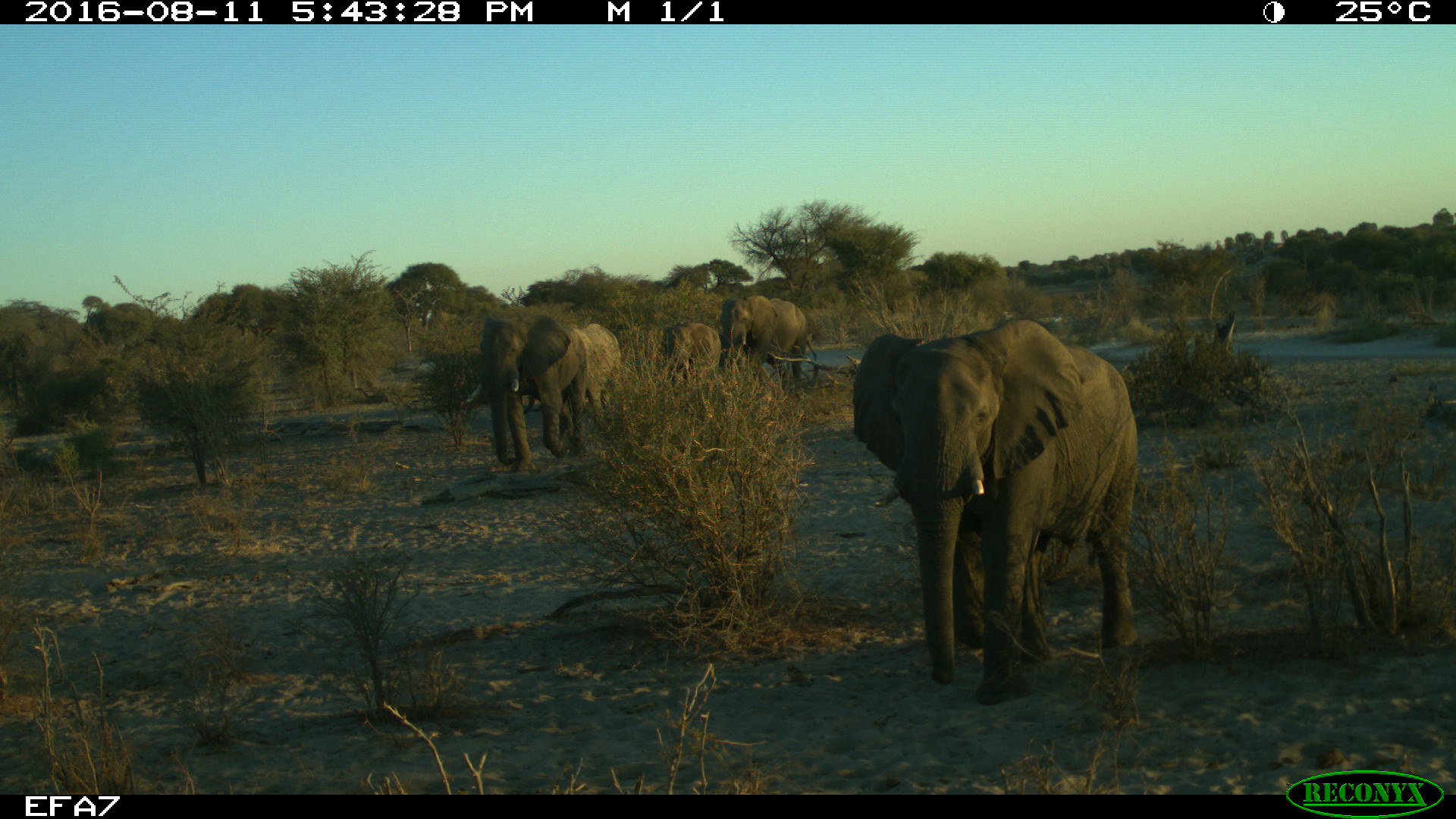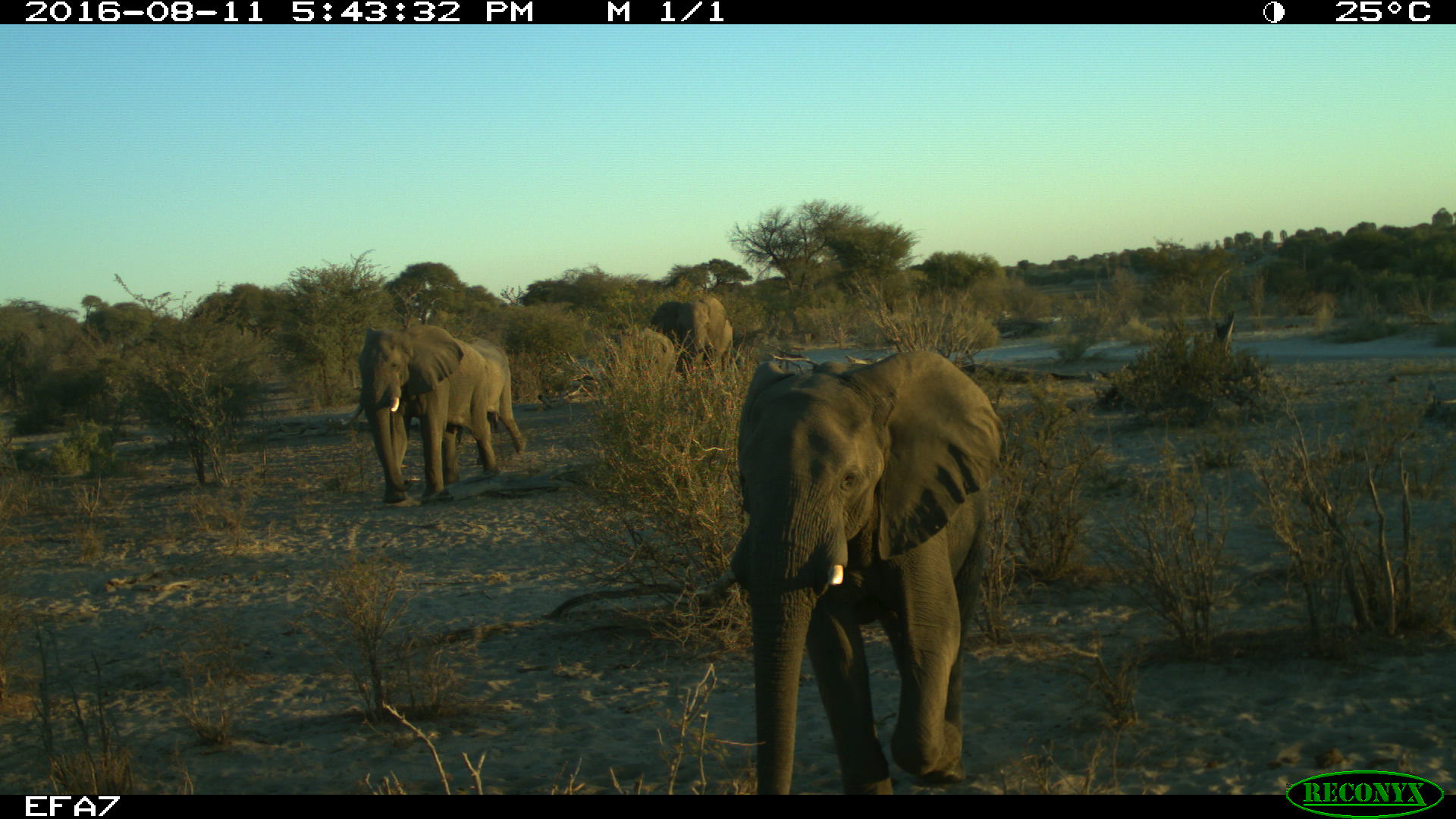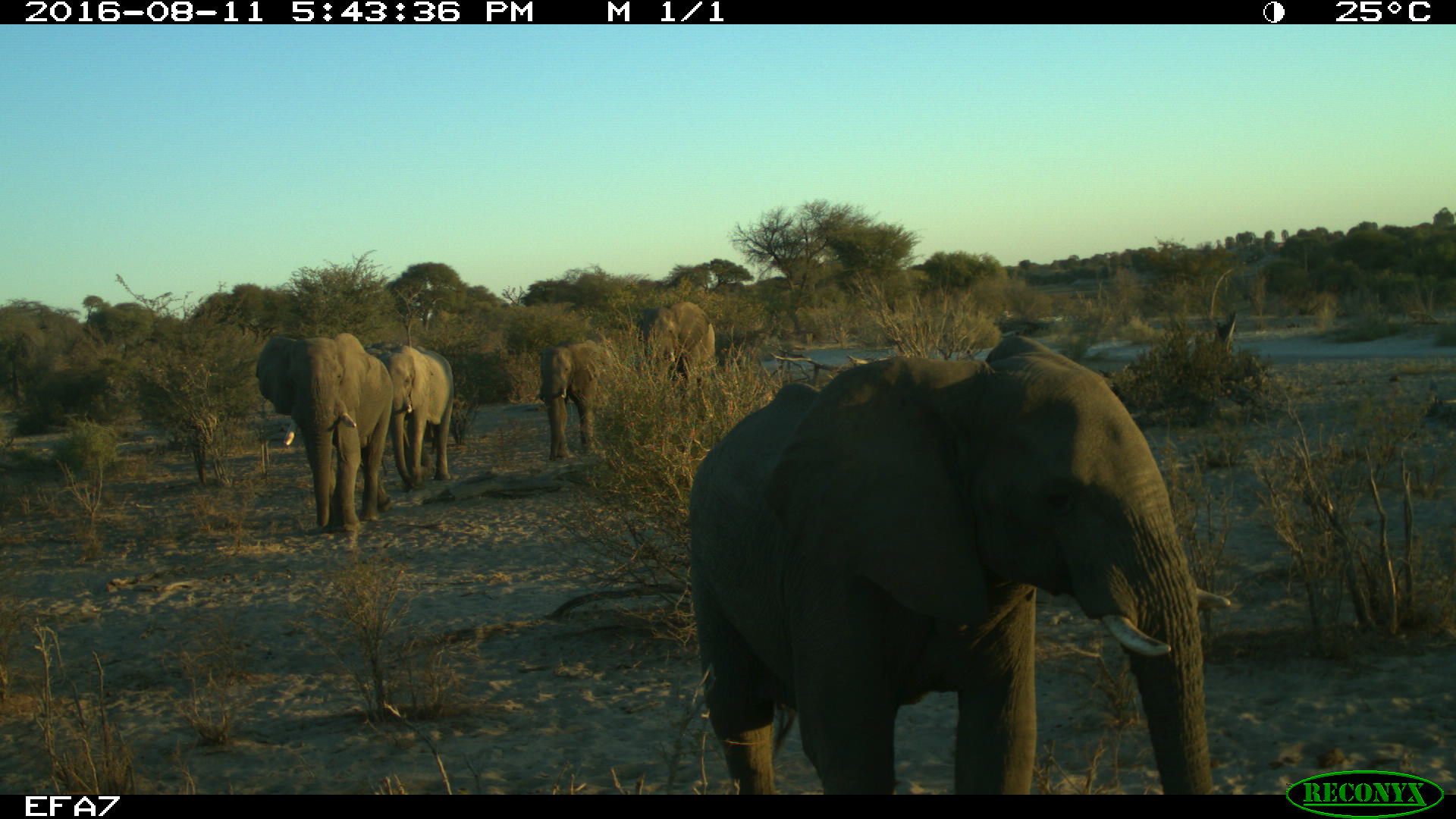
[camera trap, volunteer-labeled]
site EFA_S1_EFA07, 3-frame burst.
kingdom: Animalia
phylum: Chordata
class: Mammalia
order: Proboscidea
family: Elephantidae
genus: Loxodonta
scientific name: Loxodonta africana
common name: african bush elephant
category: elephant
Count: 5.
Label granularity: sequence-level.